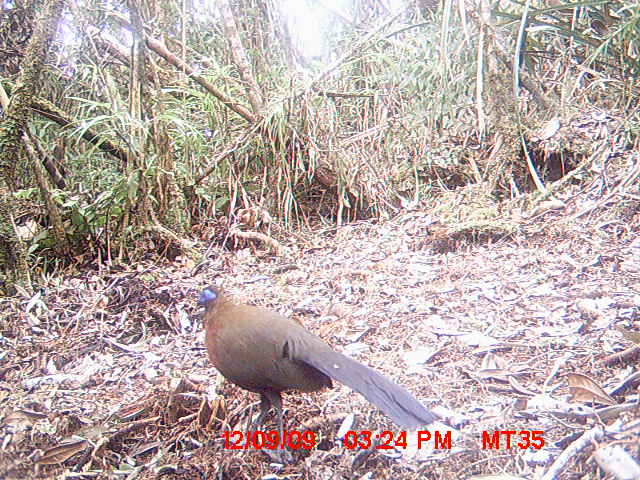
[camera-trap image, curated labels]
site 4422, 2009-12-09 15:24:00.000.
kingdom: Animalia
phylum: Chordata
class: Aves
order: Cuculiformes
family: Cuculidae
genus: Coua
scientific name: Coua serriana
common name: red-breasted coua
Coua serriana (red-breasted coua), count 1.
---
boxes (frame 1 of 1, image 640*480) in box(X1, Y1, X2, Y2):
coua serriana: box(192, 281, 440, 457)